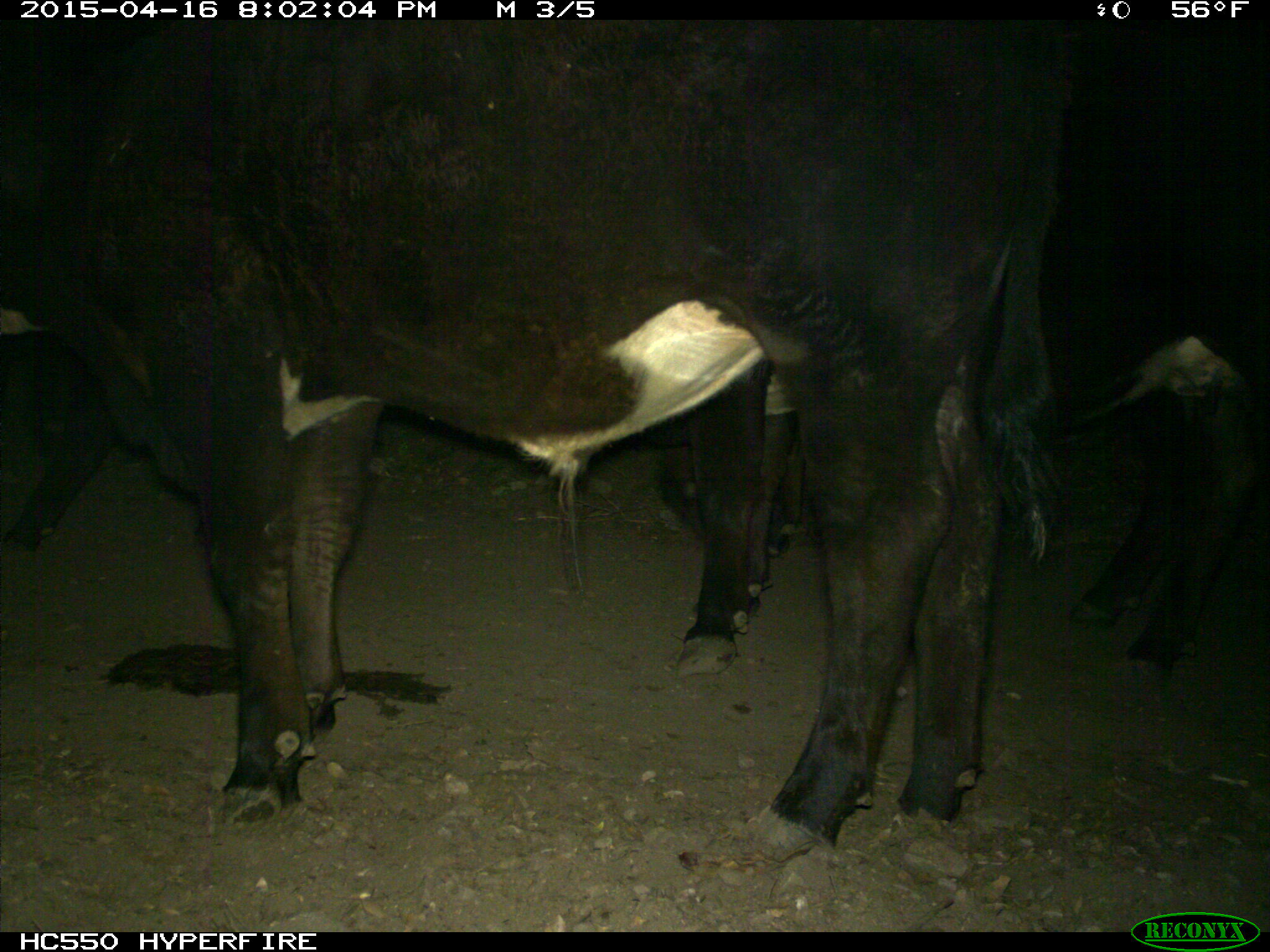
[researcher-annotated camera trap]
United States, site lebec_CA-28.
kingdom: Animalia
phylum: Chordata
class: Mammalia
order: Artiodactyla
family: Bovidae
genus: Bos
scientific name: Bos taurus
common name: domestic cow